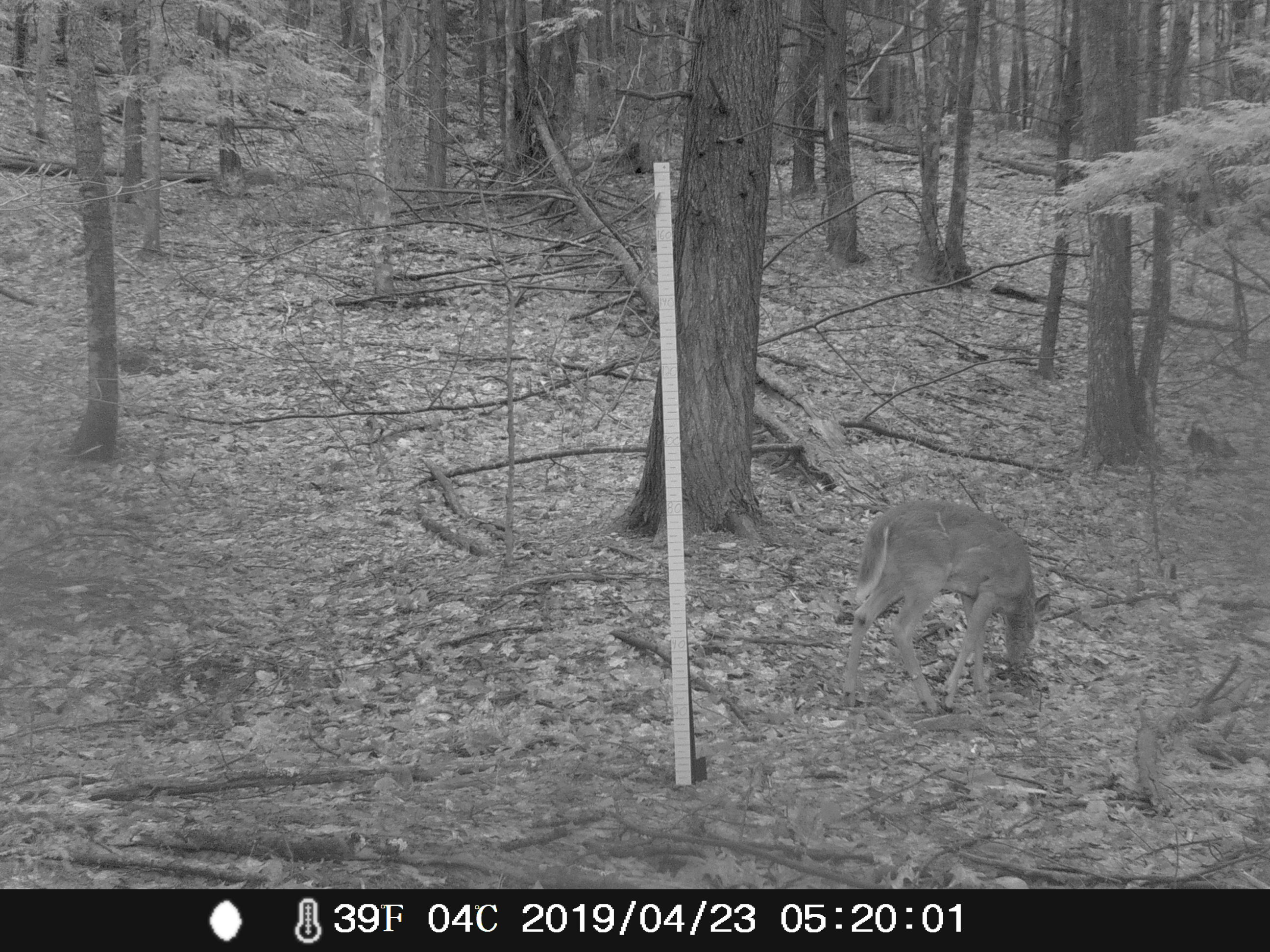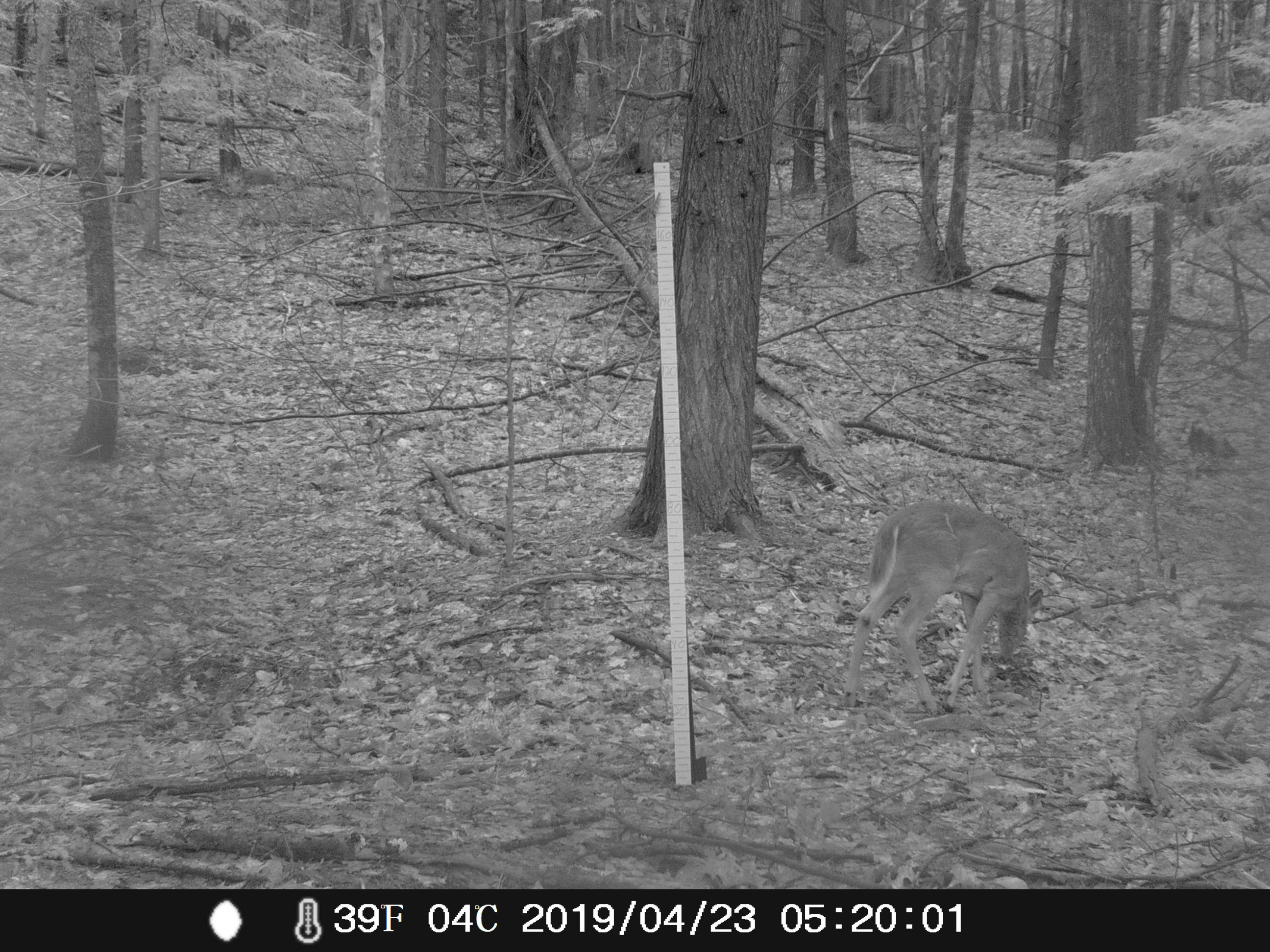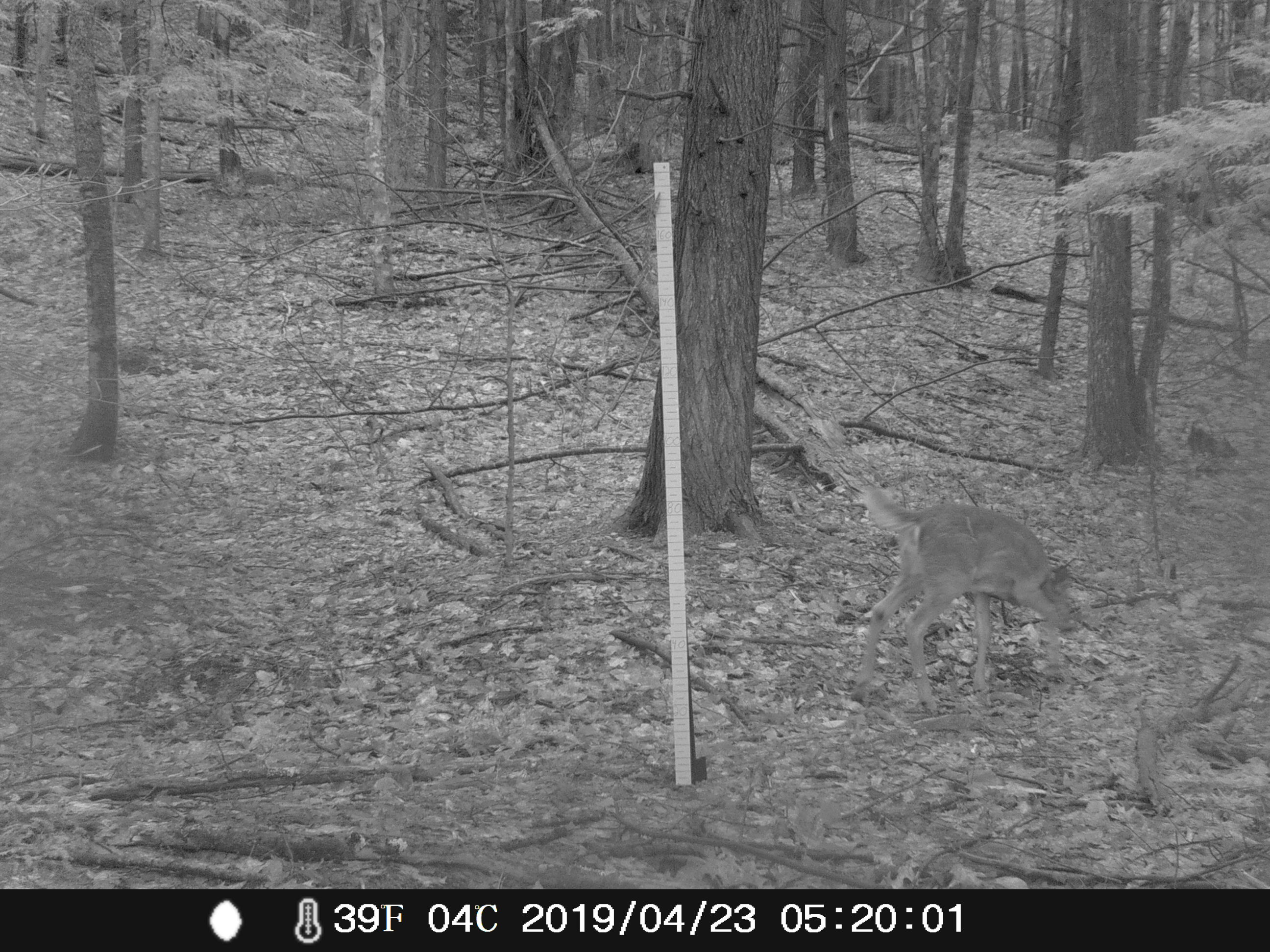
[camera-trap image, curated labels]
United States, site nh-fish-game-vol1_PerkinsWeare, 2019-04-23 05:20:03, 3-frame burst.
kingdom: Animalia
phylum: Chordata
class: Mammalia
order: Artiodactyla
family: Cervidae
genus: Odocoileus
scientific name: Odocoileus virginianus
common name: white-tailed deer